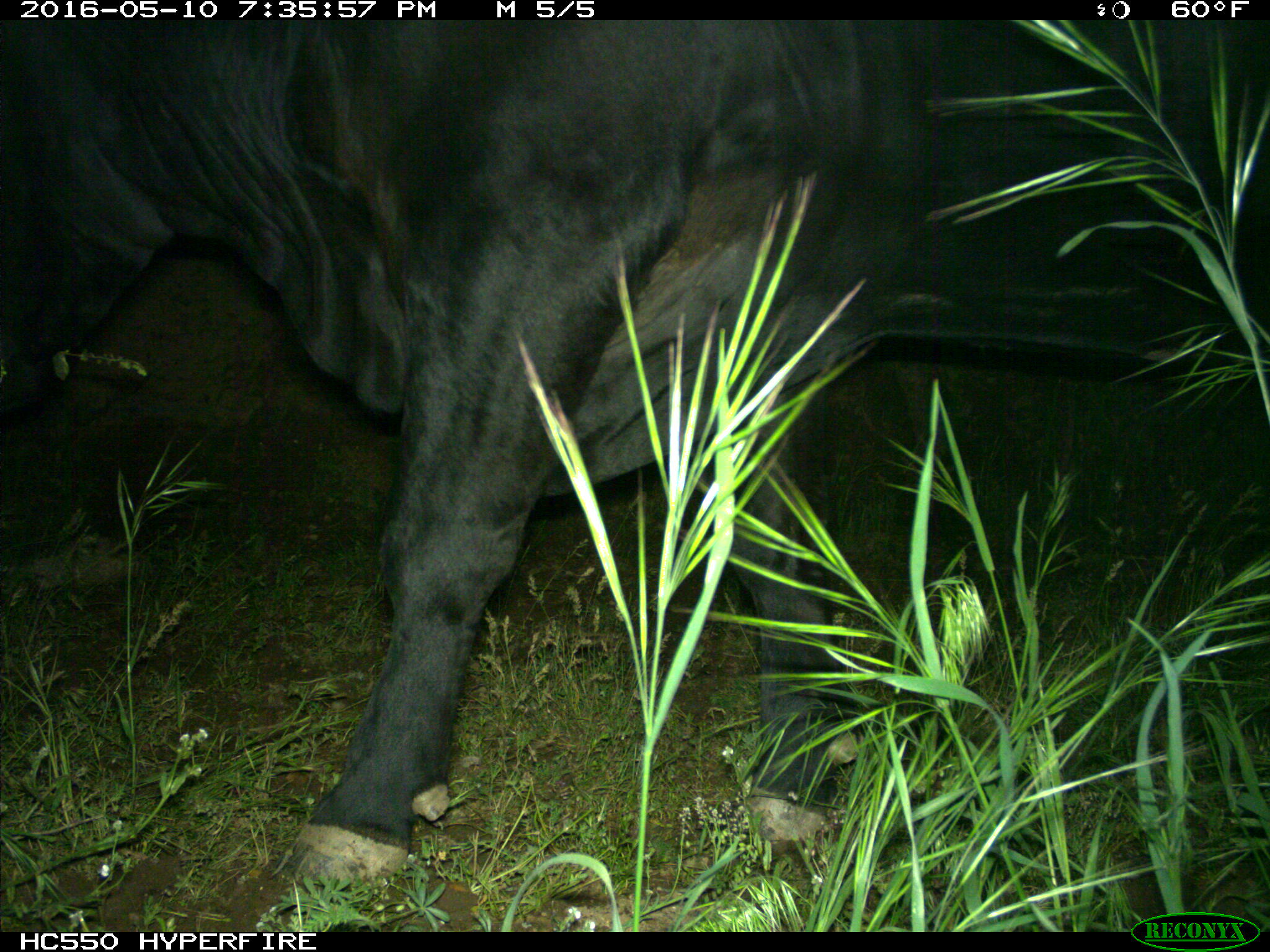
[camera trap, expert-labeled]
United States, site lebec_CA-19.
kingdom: Animalia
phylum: Chordata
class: Mammalia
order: Artiodactyla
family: Bovidae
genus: Bos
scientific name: Bos taurus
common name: domestic cow